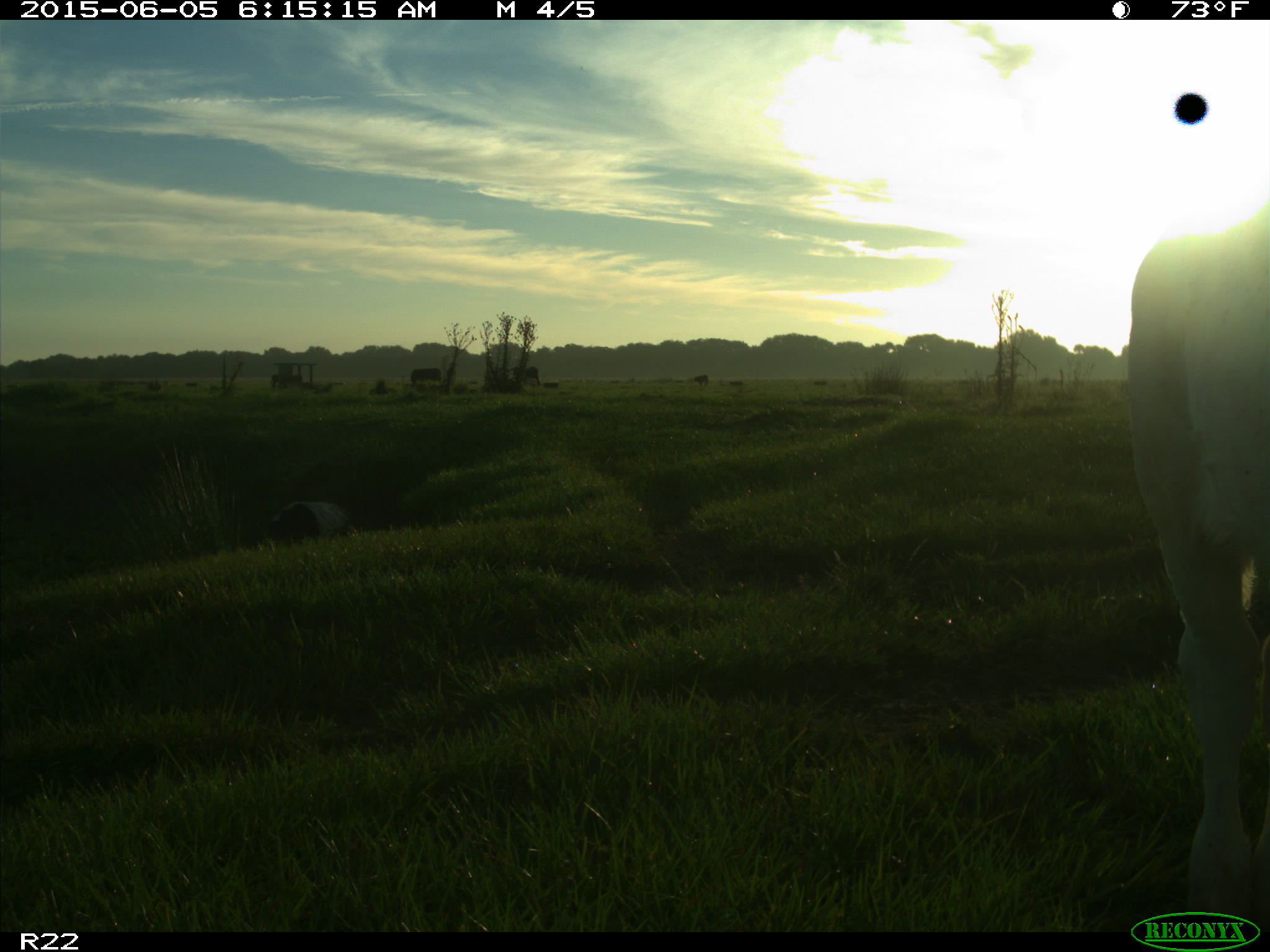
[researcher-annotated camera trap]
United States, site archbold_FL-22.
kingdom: Animalia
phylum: Chordata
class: Mammalia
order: Artiodactyla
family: Bovidae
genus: Bos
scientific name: Bos taurus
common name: domestic cow